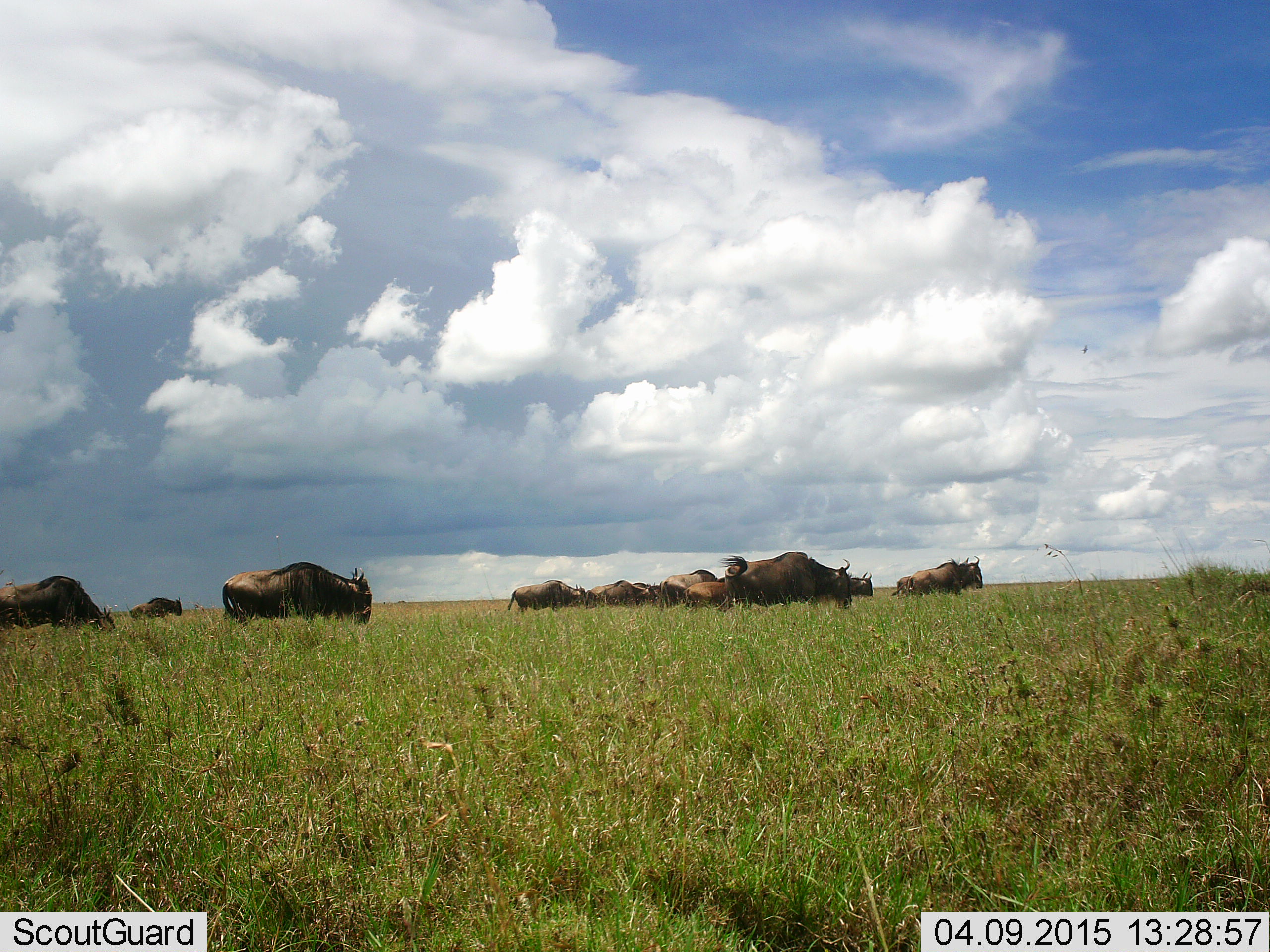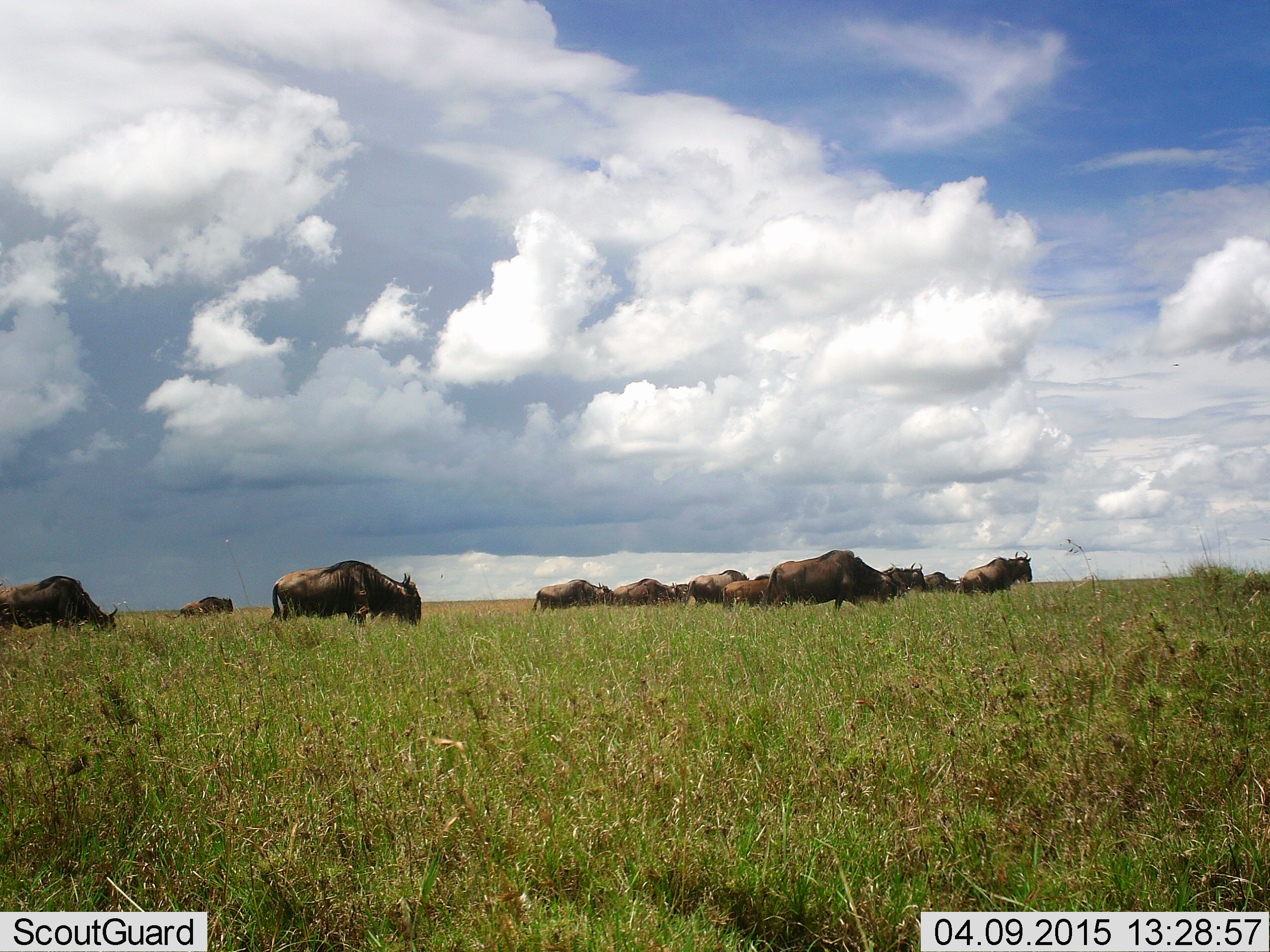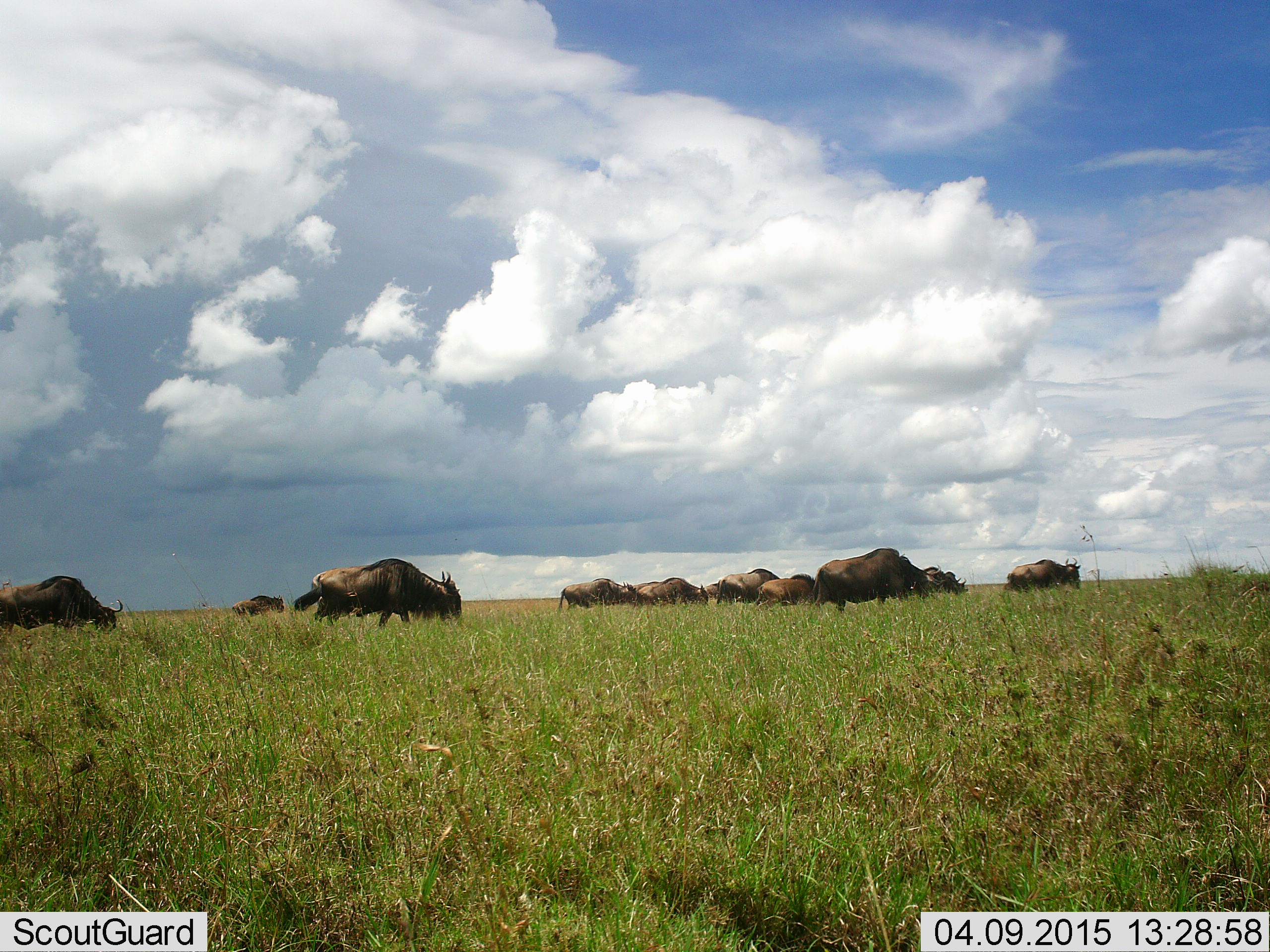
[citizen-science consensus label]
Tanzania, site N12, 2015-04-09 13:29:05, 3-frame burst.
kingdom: Animalia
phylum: Chordata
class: Mammalia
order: Artiodactyla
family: Bovidae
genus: Connochaetes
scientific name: Connochaetes taurinus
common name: blue wildebeest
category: wildebeest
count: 11-50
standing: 30%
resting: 0%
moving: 80%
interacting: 0%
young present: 10%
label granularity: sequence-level